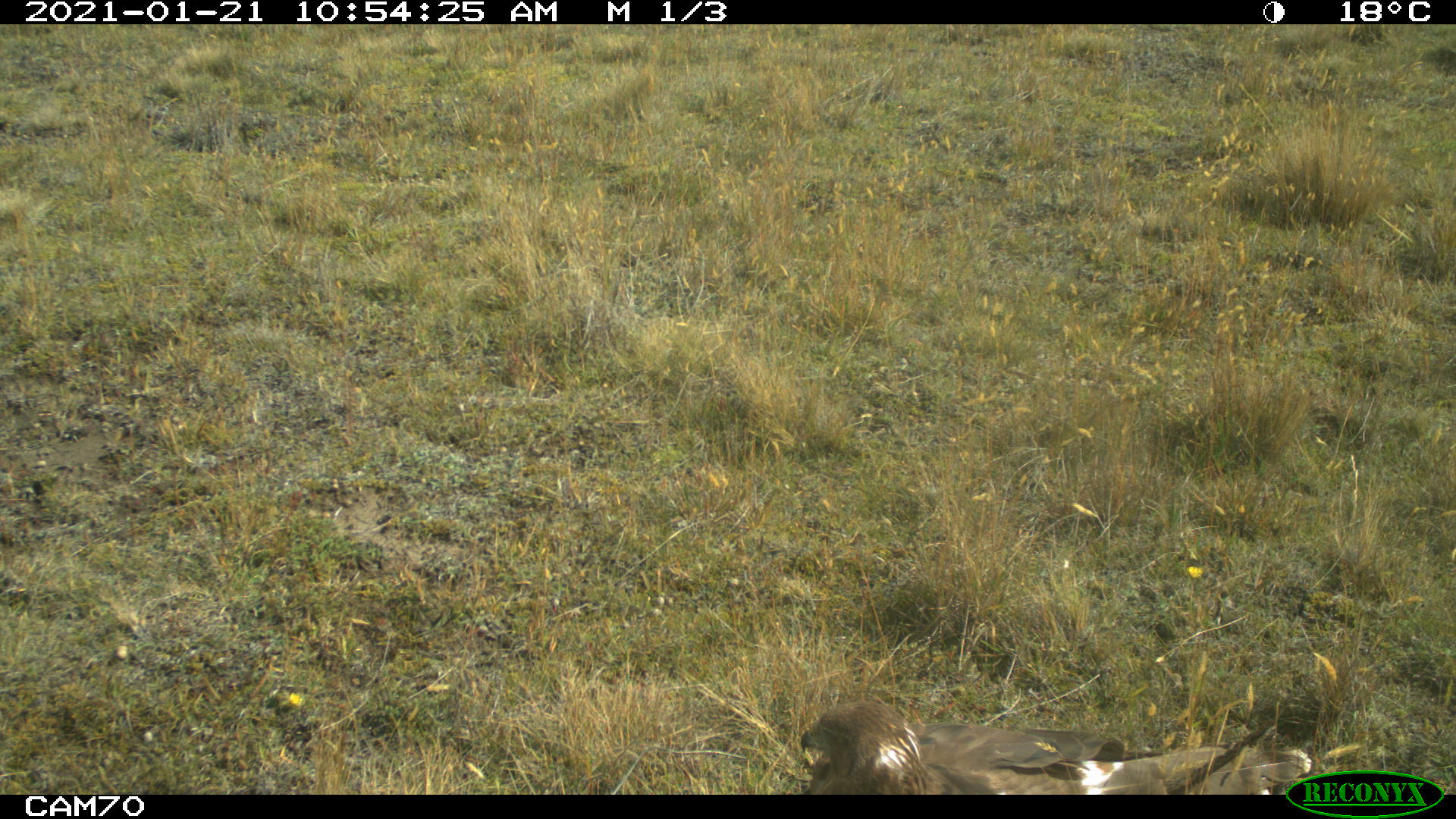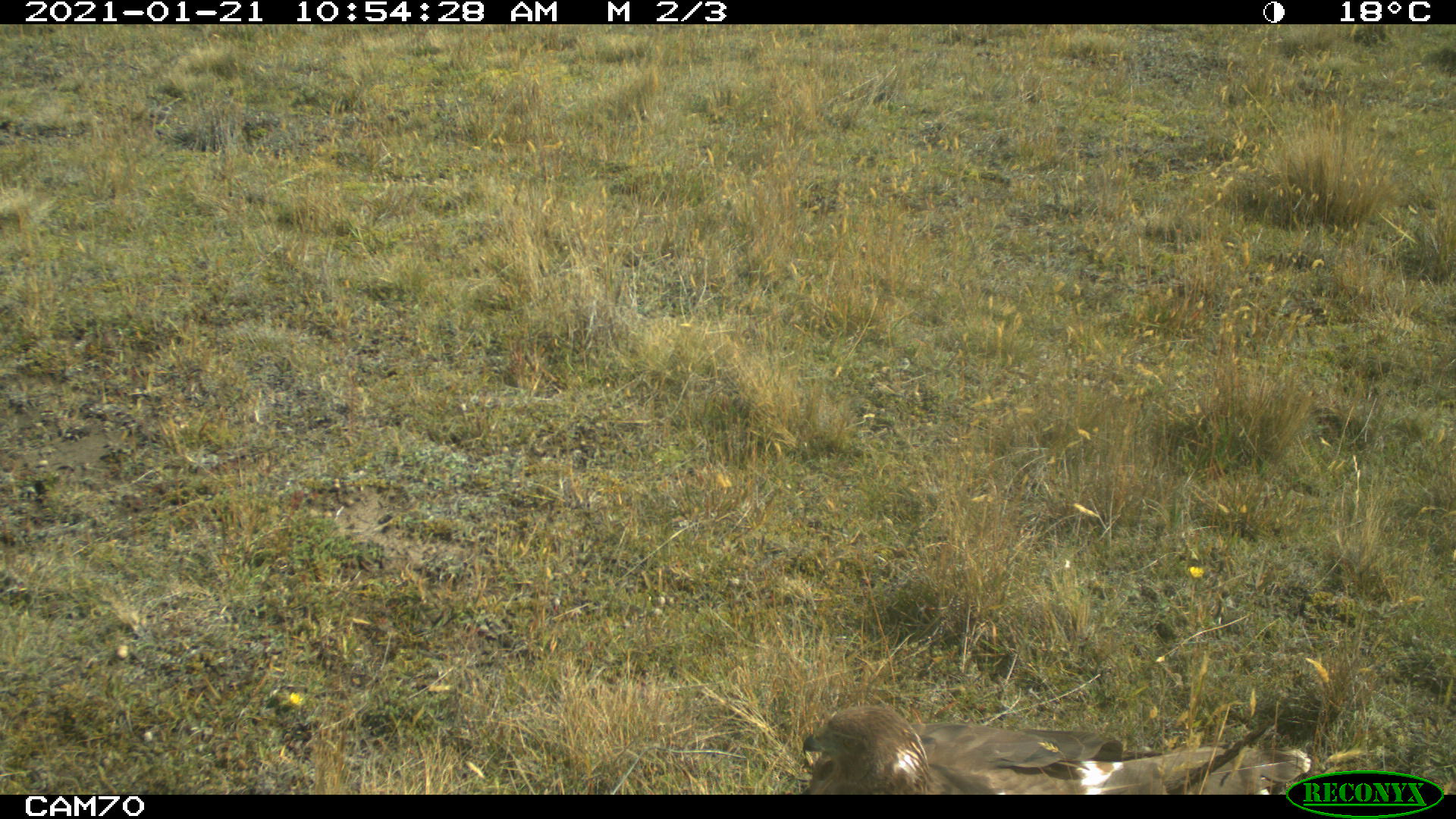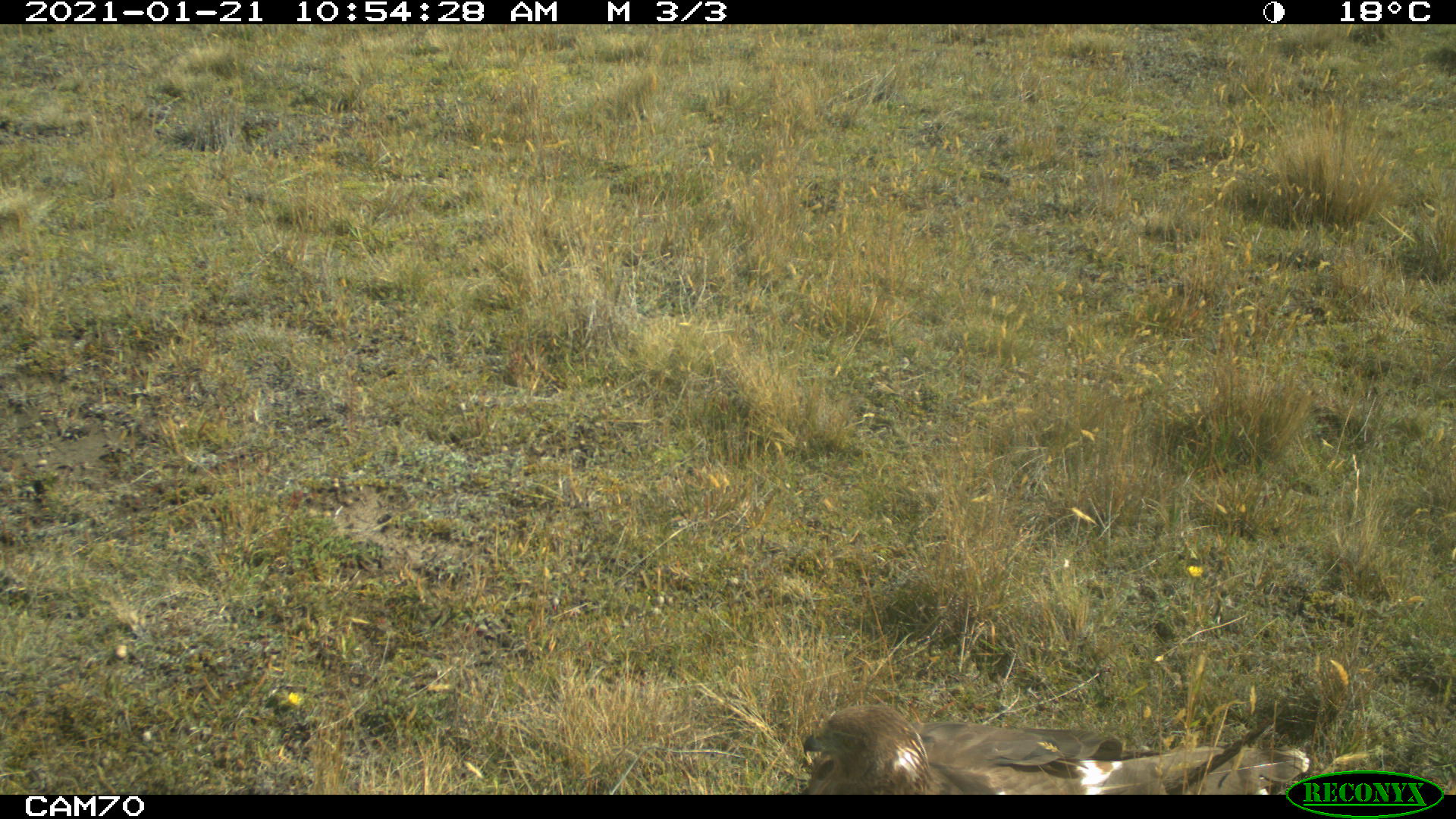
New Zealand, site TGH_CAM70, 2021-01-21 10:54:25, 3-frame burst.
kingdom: Animalia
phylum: Chordata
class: Aves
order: Accipitriformes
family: Accipitridae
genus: Circus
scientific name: Circus approximans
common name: swamp harrier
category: harrier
Harrier (swamp harrier) (Circus approximans).